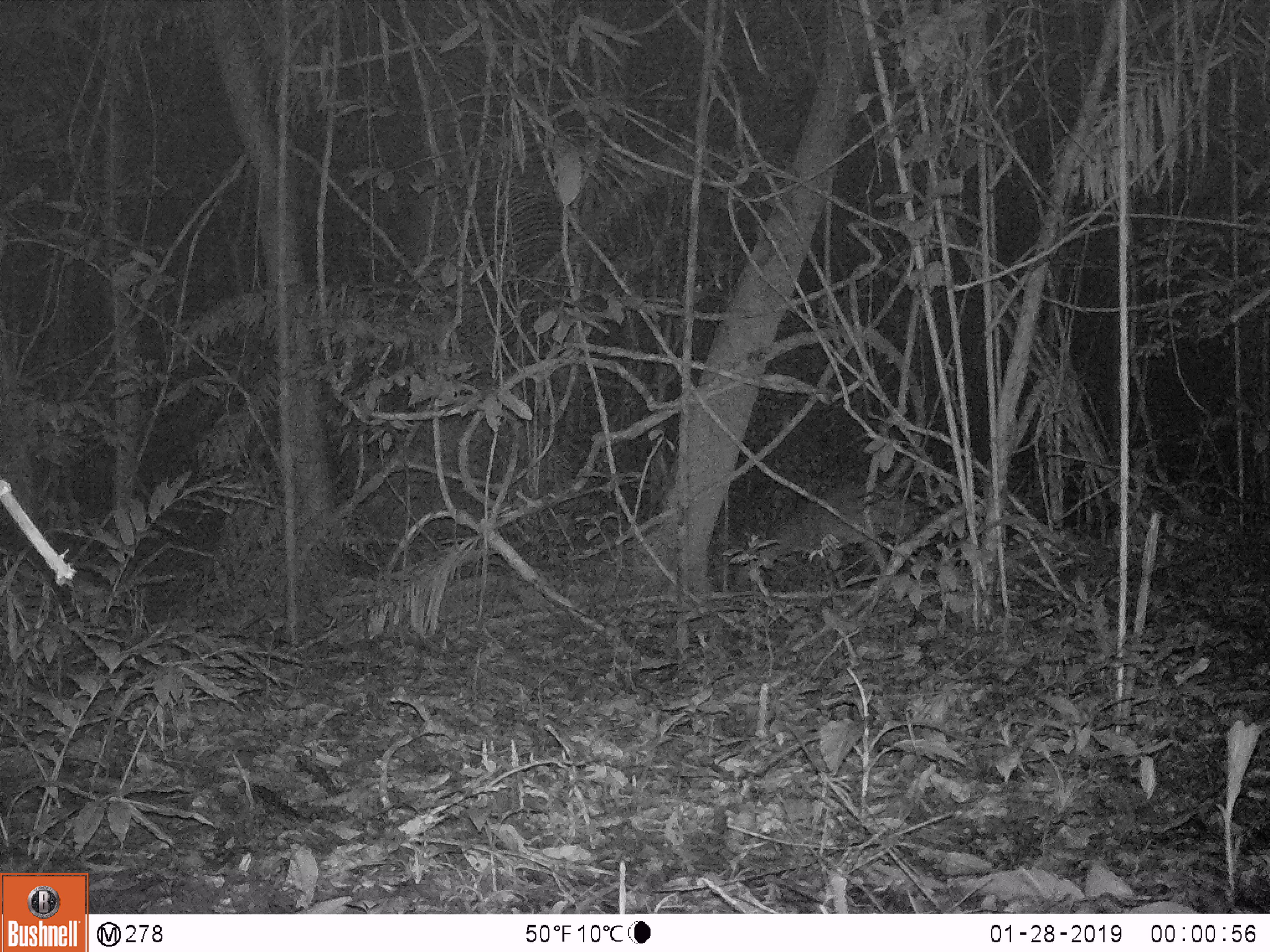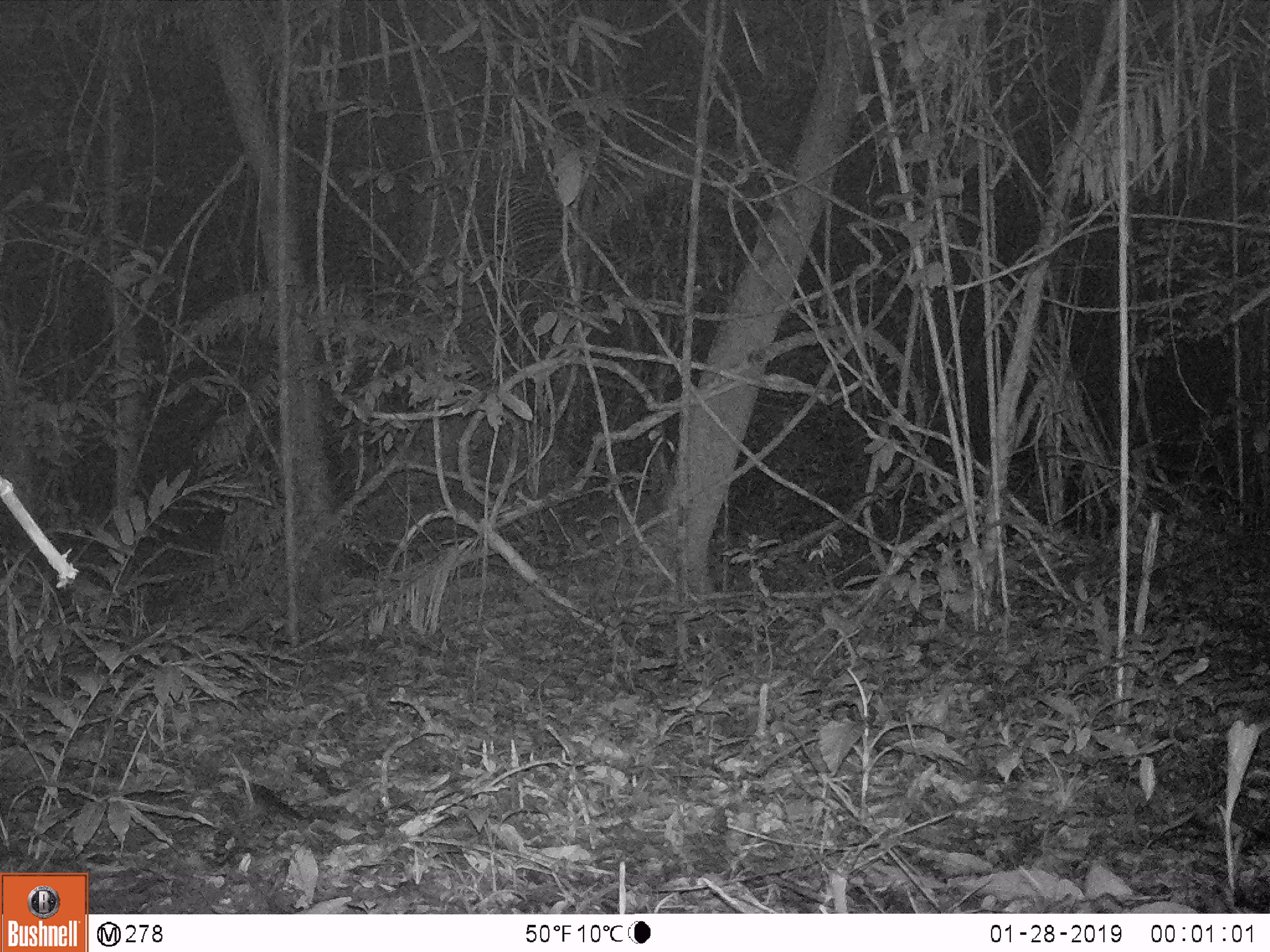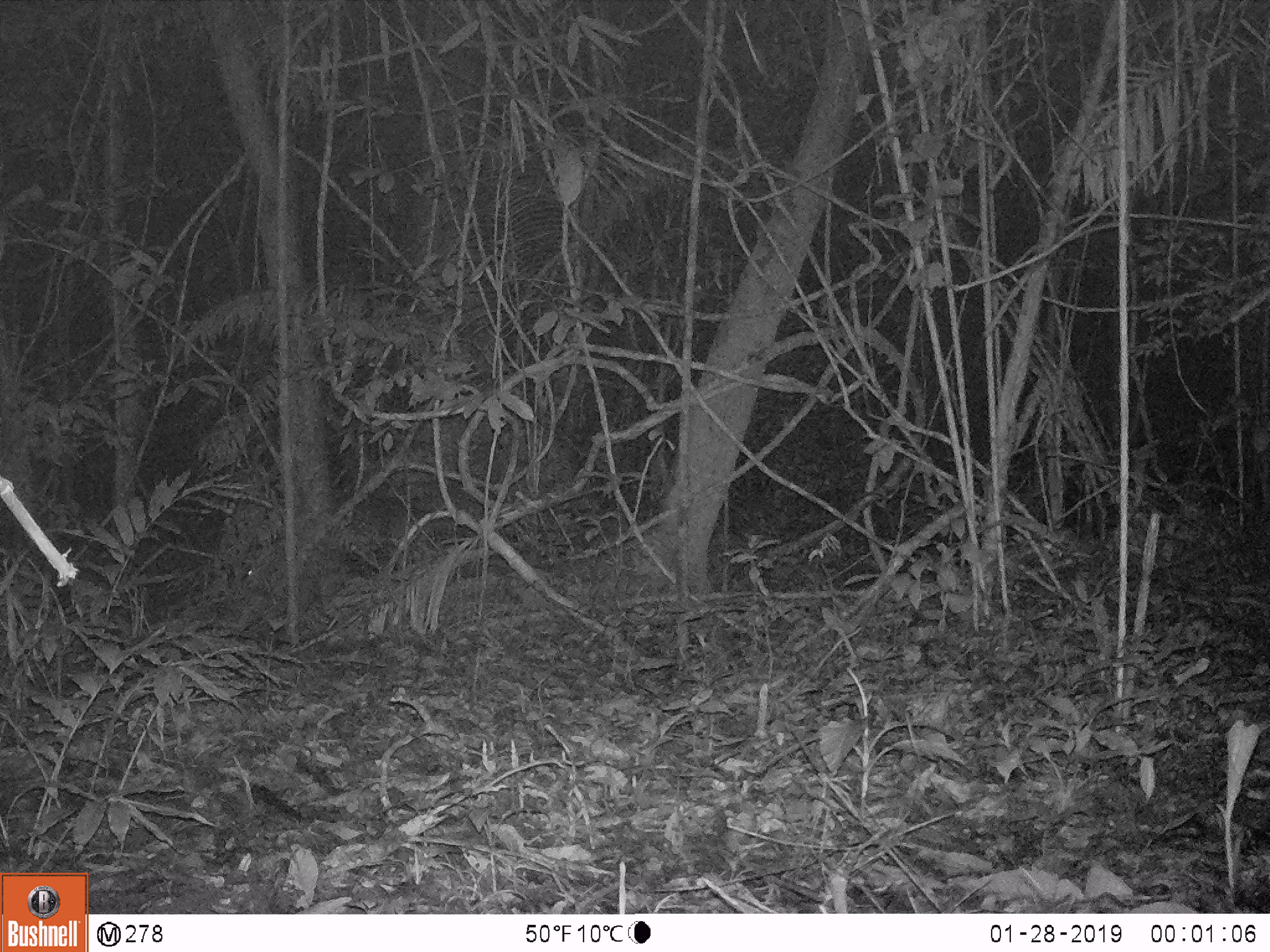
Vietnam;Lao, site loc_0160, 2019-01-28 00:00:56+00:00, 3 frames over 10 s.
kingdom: Animalia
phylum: Chordata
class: Mammalia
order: Artiodactyla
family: Cervidae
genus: Muntiacus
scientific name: Muntiacus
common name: muntjacs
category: unidentified muntjac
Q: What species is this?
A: Unidentified muntjac (muntjacs) (Muntiacus).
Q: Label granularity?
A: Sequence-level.